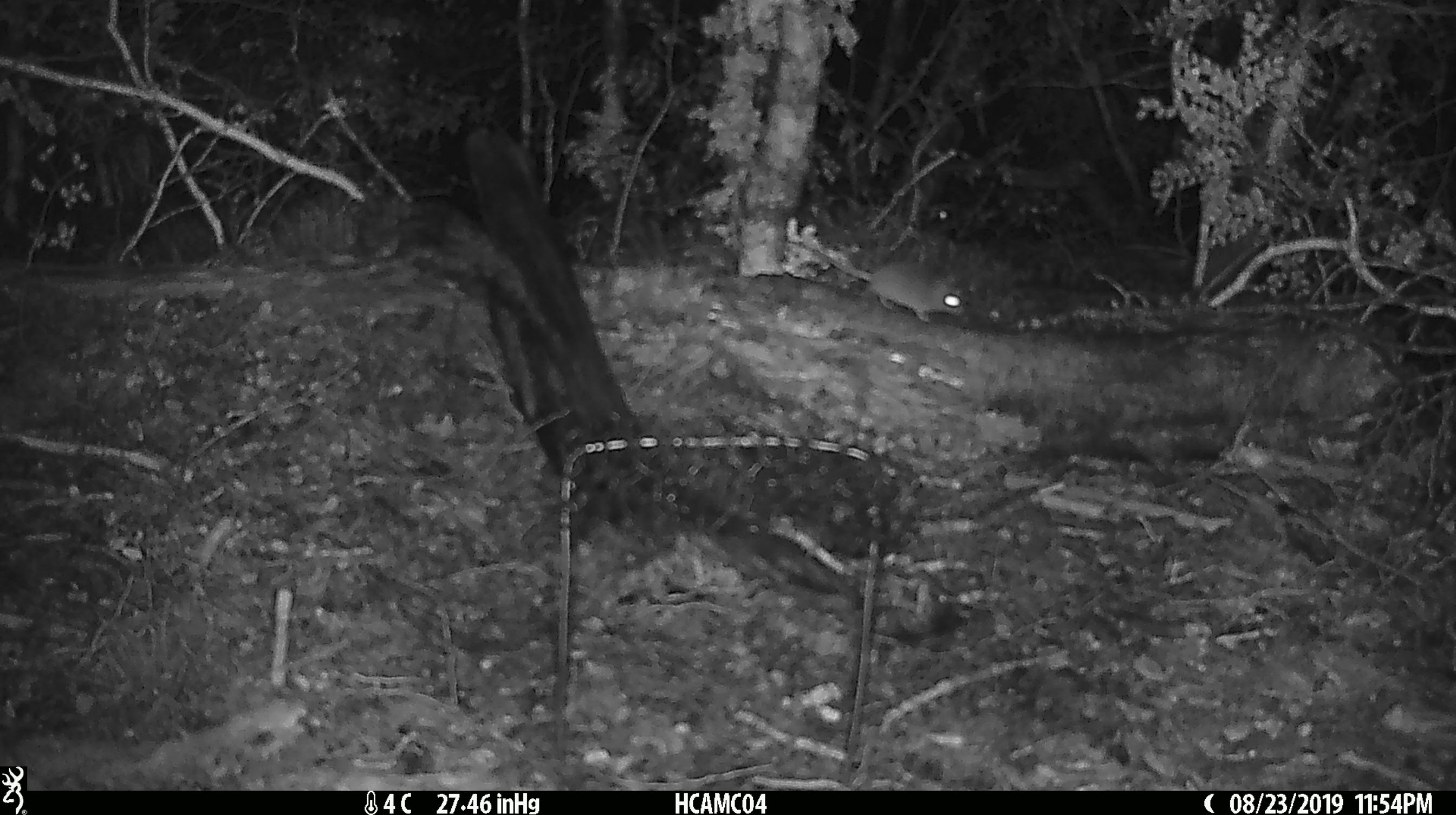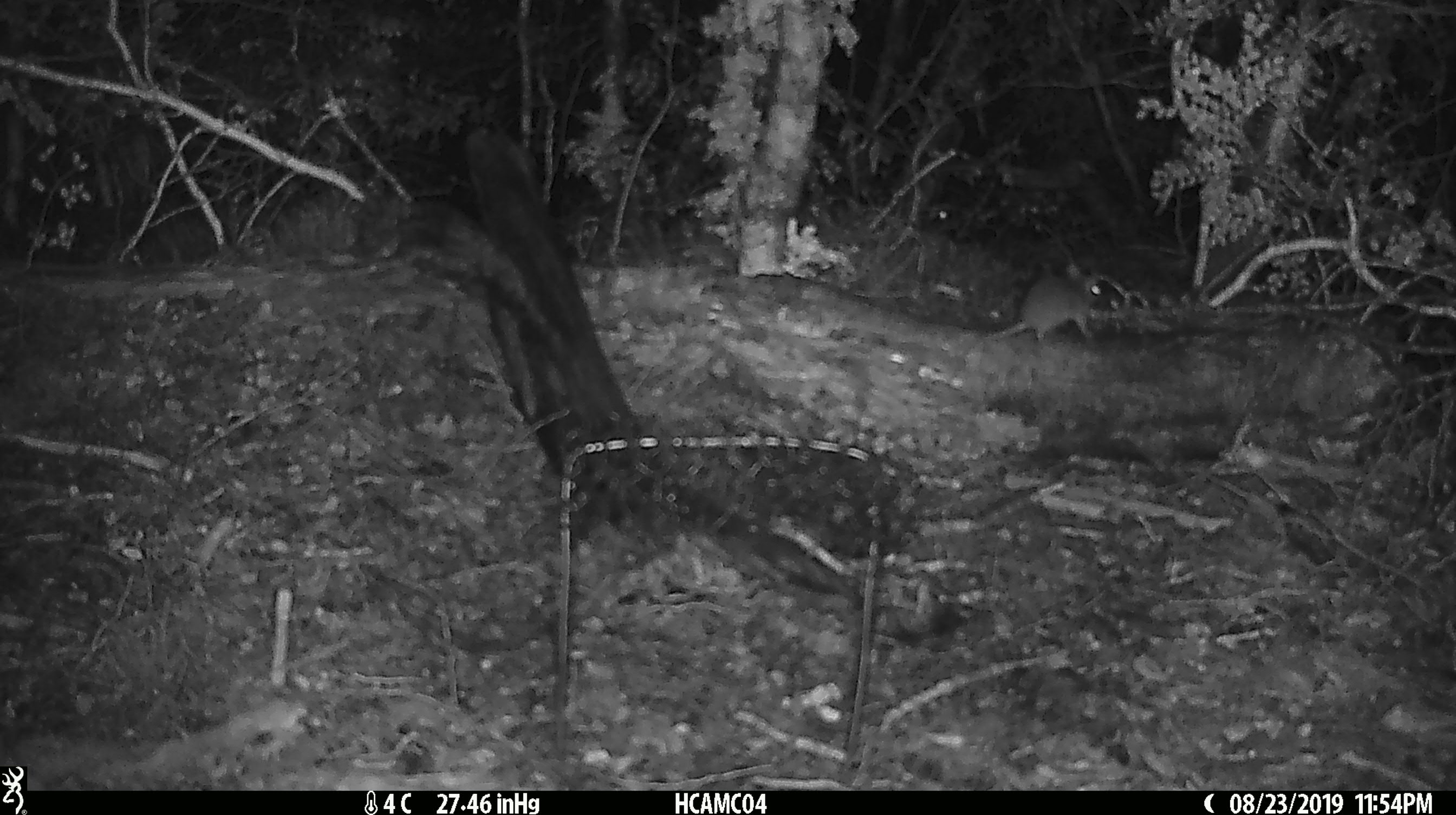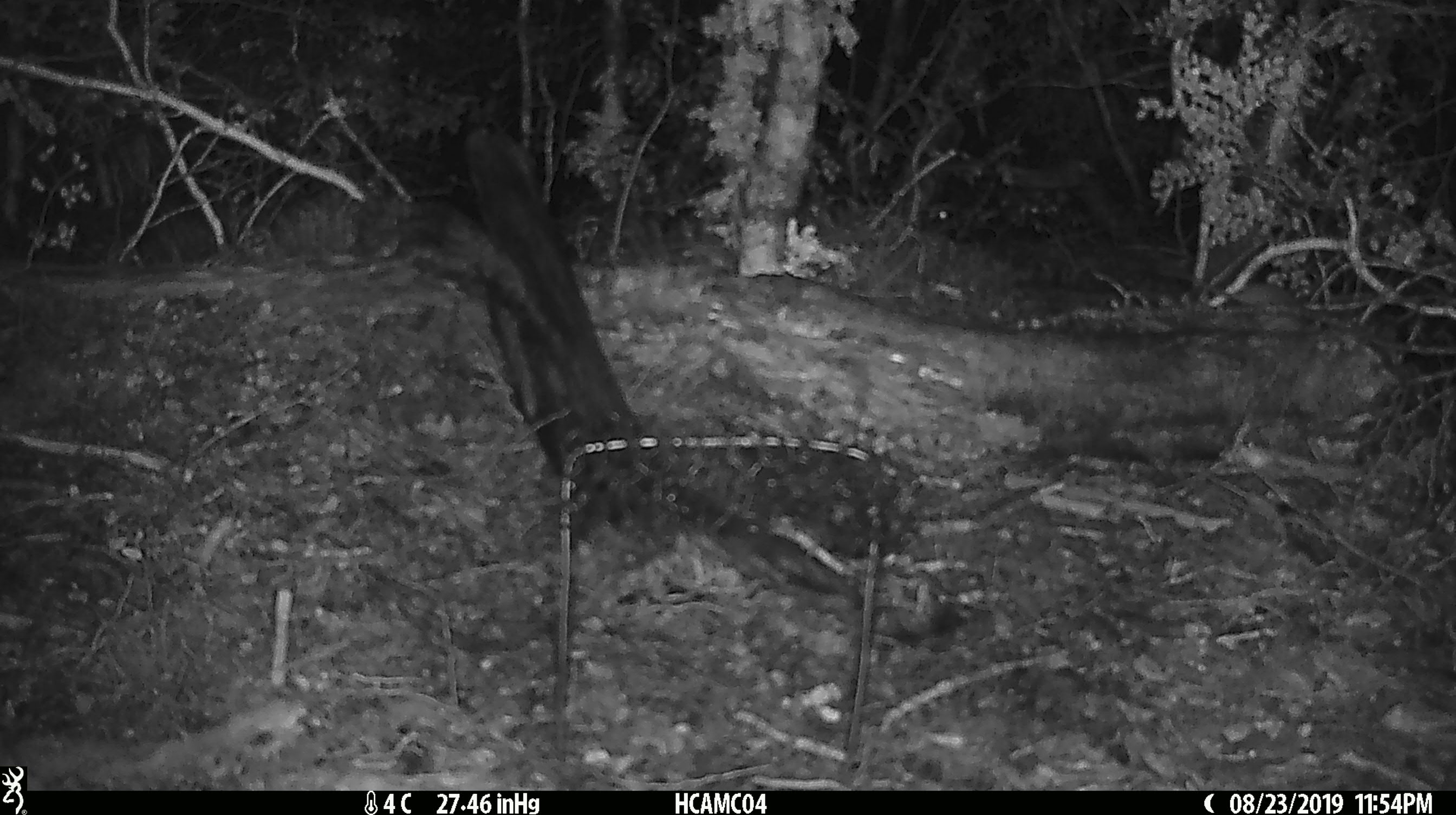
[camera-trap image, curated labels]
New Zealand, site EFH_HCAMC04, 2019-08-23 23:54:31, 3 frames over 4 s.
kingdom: Animalia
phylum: Chordata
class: Mammalia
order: Rodentia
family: Muridae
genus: Mus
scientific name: Mus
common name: mouse